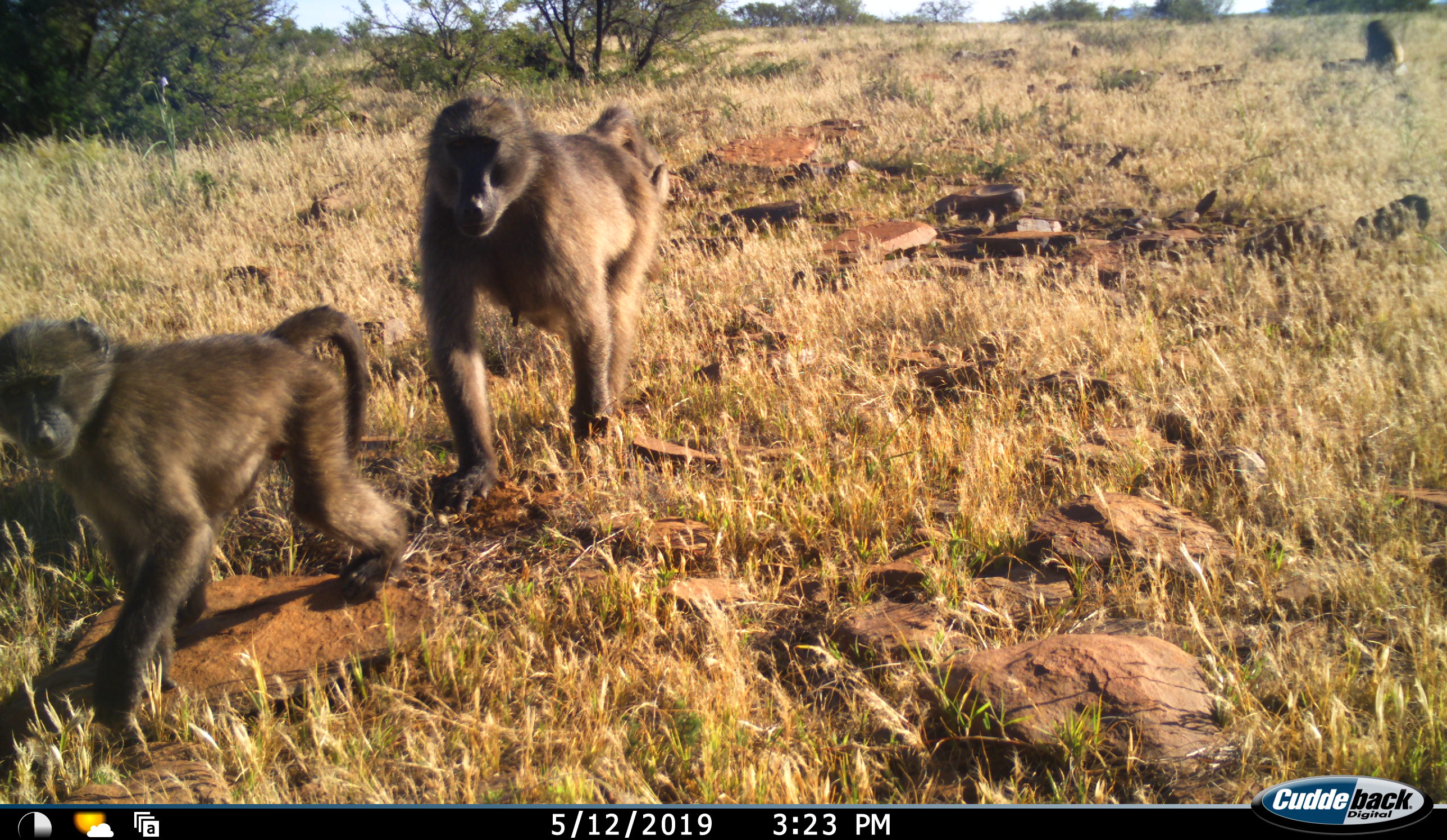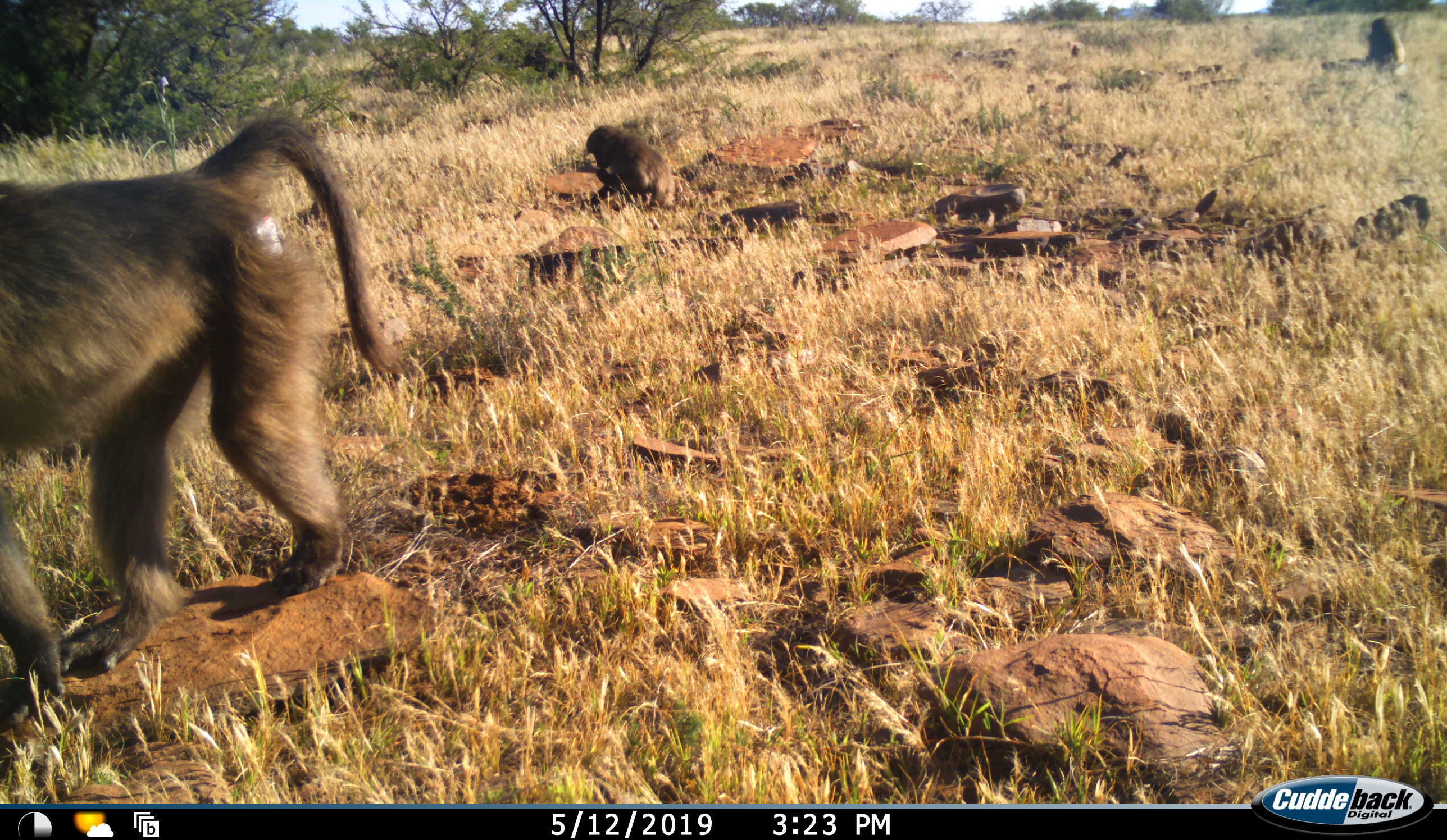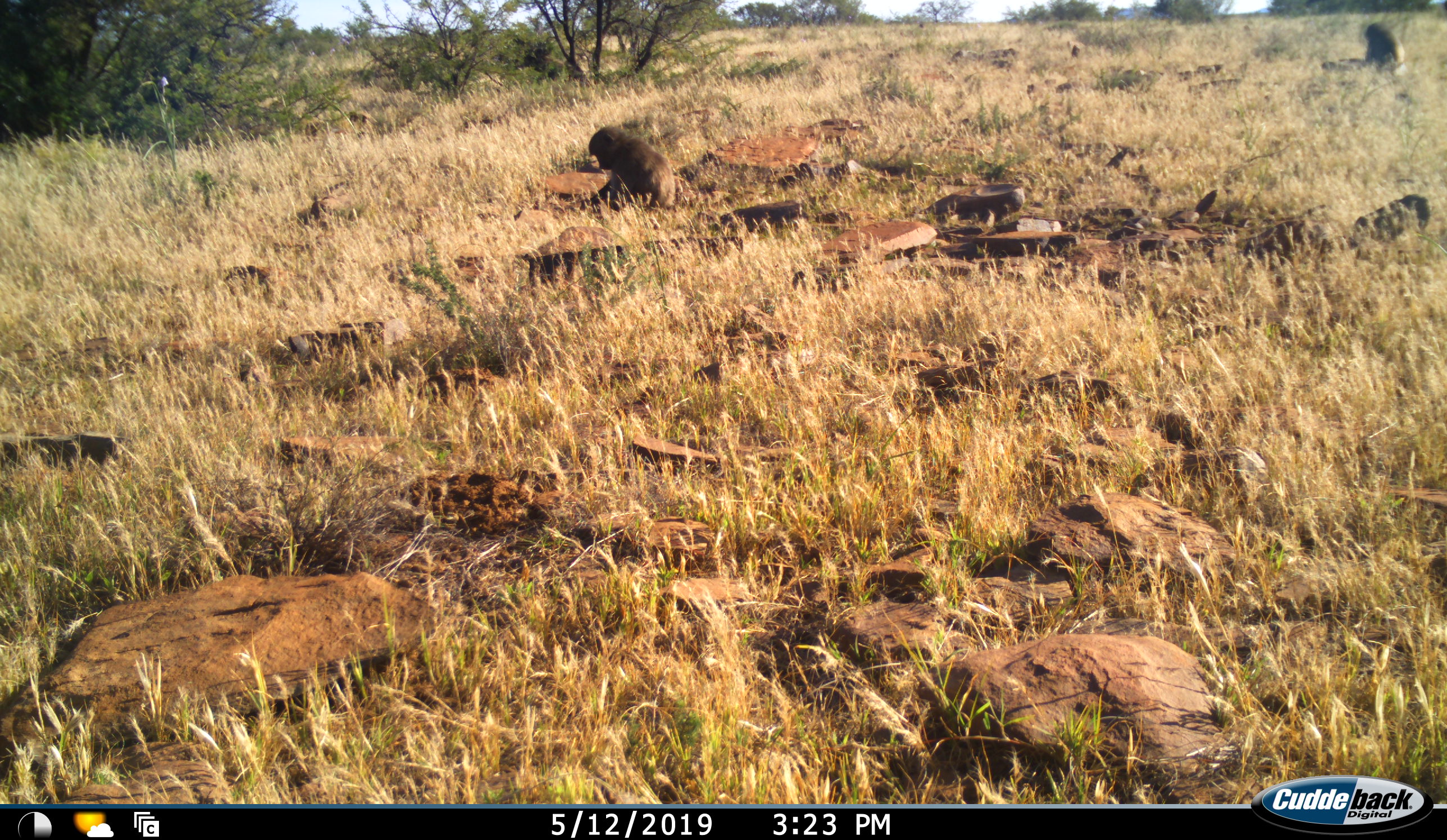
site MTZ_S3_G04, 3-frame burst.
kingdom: Animalia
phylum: Chordata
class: Mammalia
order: Primates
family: Cercopithecidae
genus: Papio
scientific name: Papio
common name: baboon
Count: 4.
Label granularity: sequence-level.